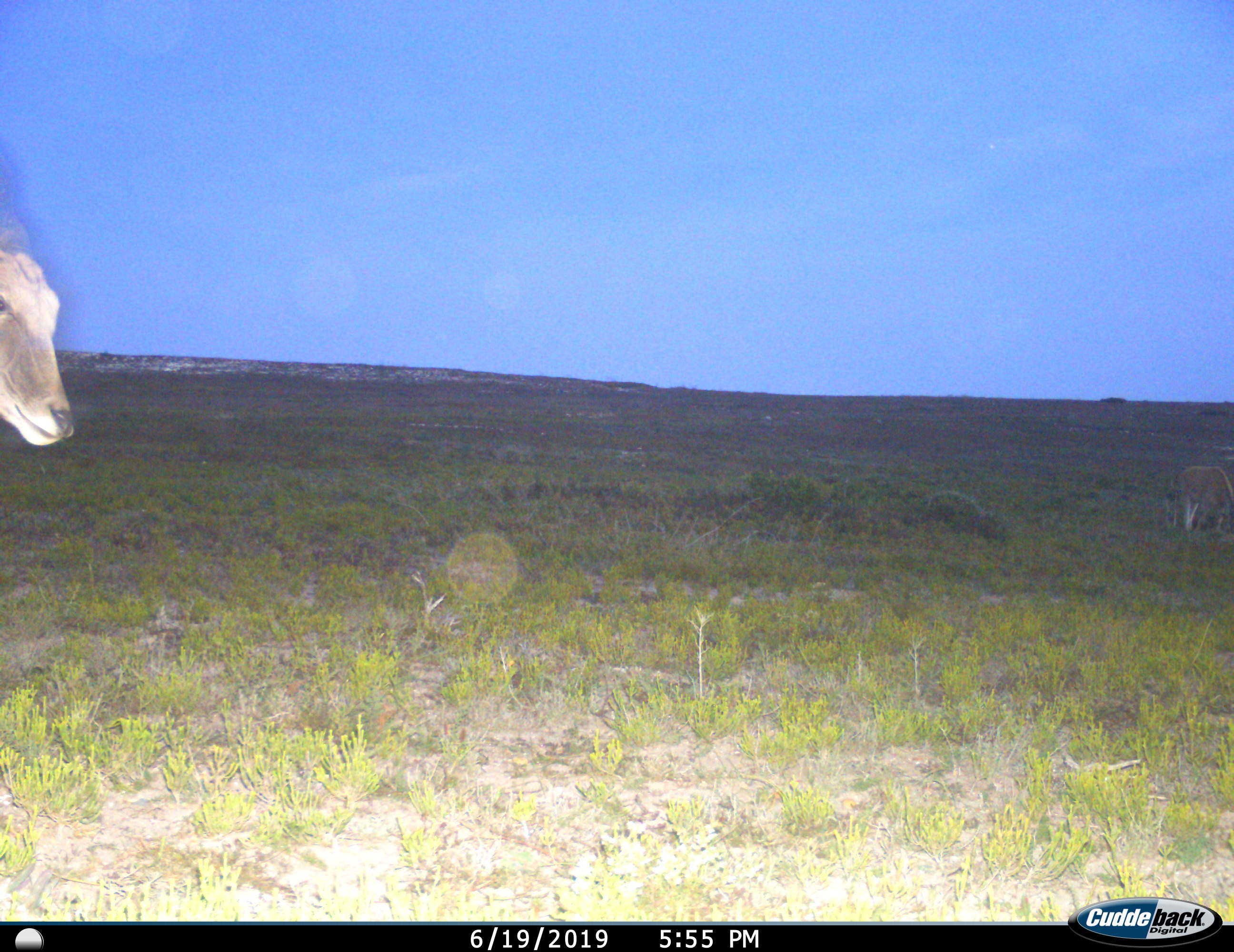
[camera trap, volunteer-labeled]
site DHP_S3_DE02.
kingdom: Animalia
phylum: Chordata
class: Mammalia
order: Artiodactyla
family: Bovidae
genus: Tragelaphus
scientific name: Tragelaphus oryx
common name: eland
Eland (Tragelaphus oryx), count 2. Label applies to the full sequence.